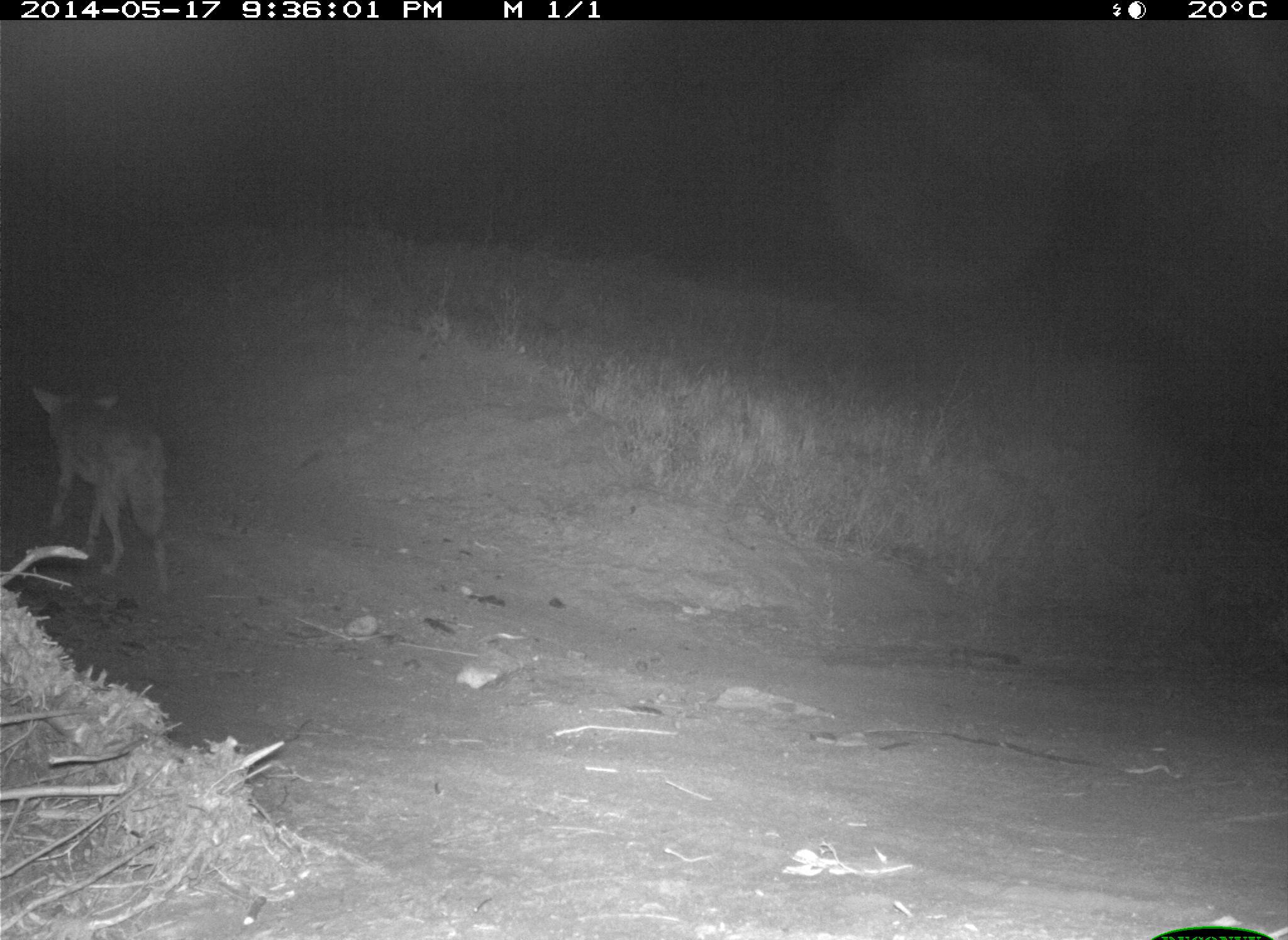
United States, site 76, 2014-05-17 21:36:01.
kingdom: Animalia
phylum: Chordata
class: Mammalia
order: Carnivora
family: Canidae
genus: Canis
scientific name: Canis latrans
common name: coyote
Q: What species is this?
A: Coyote (Canis latrans).